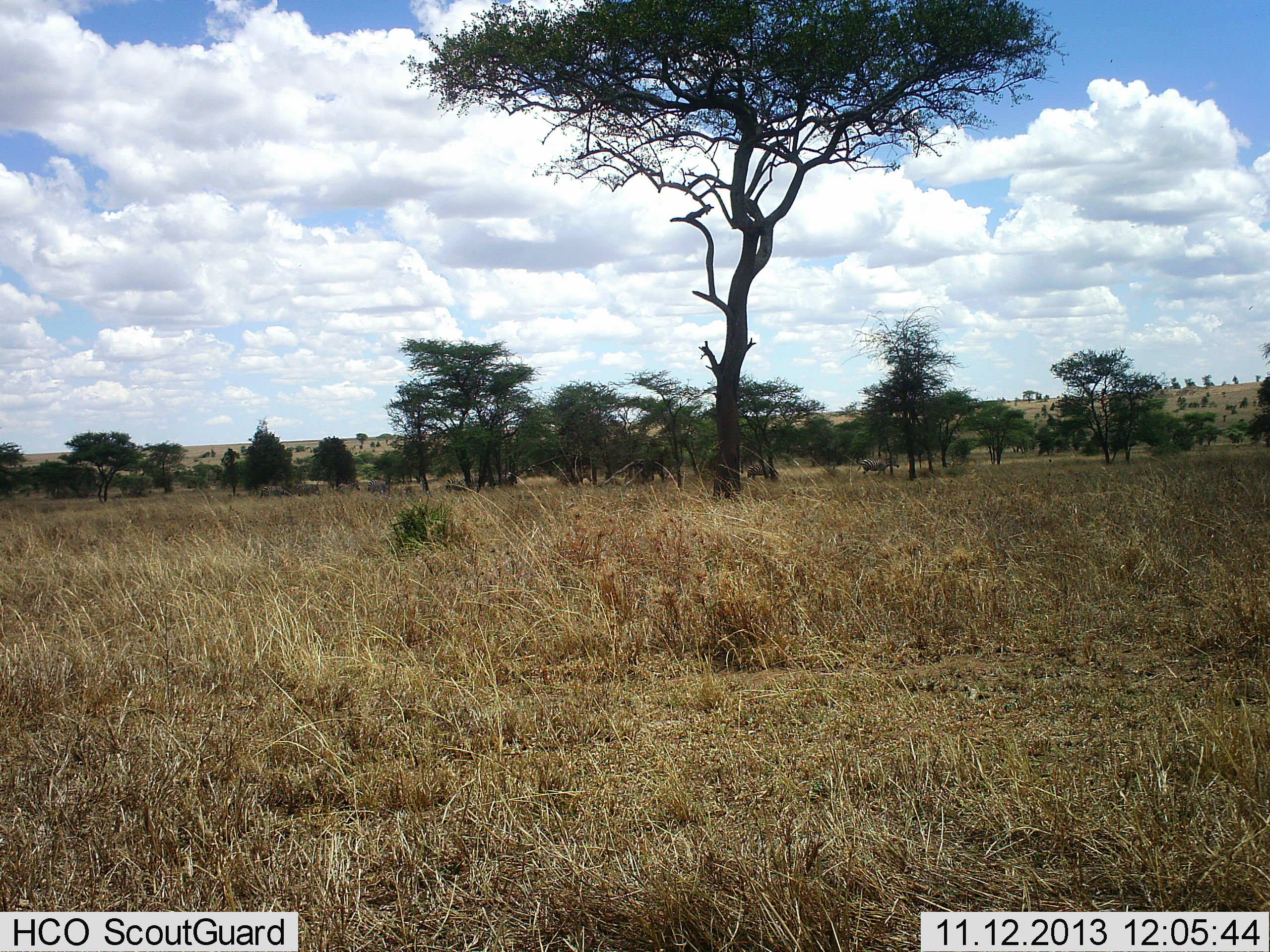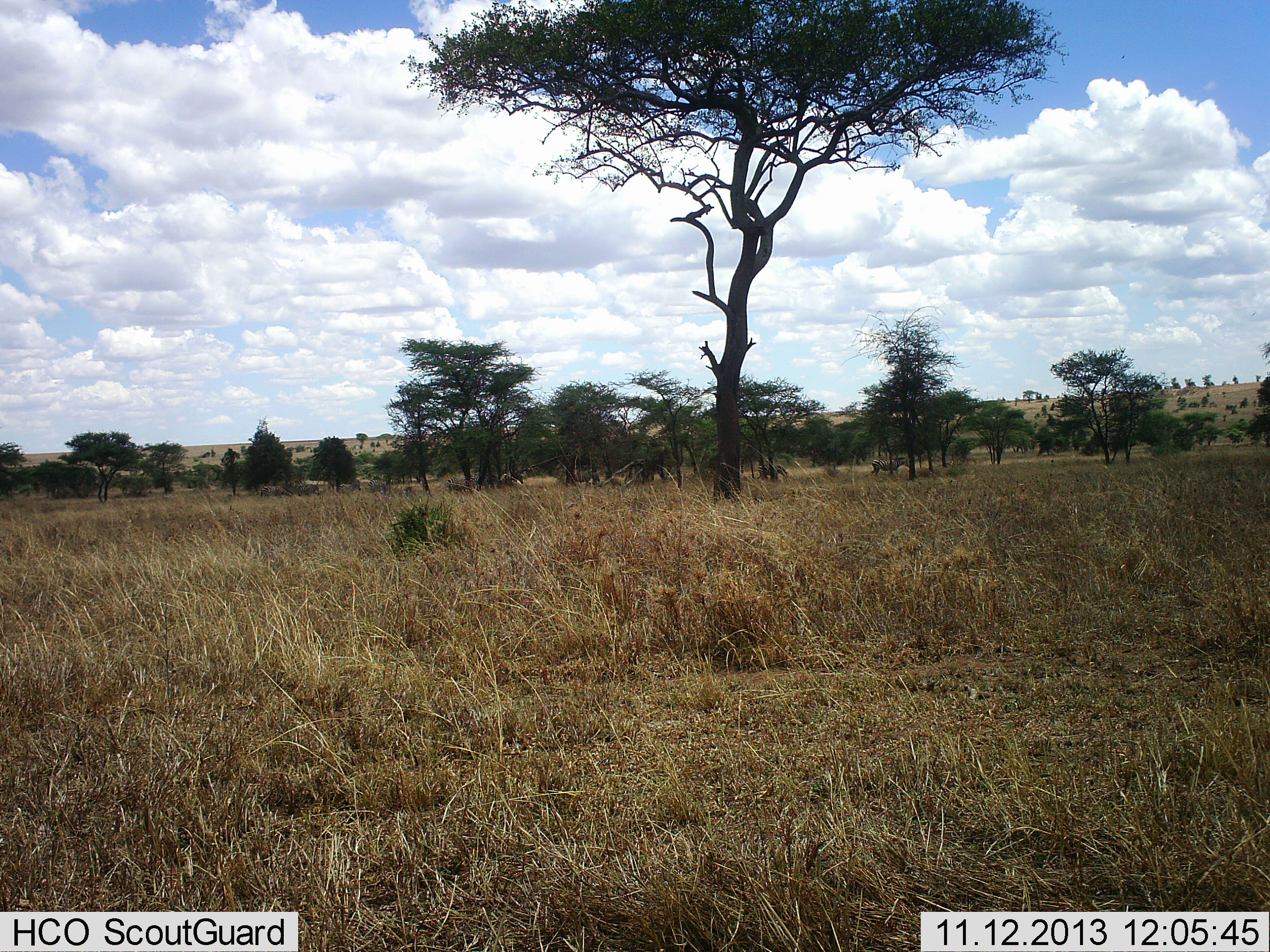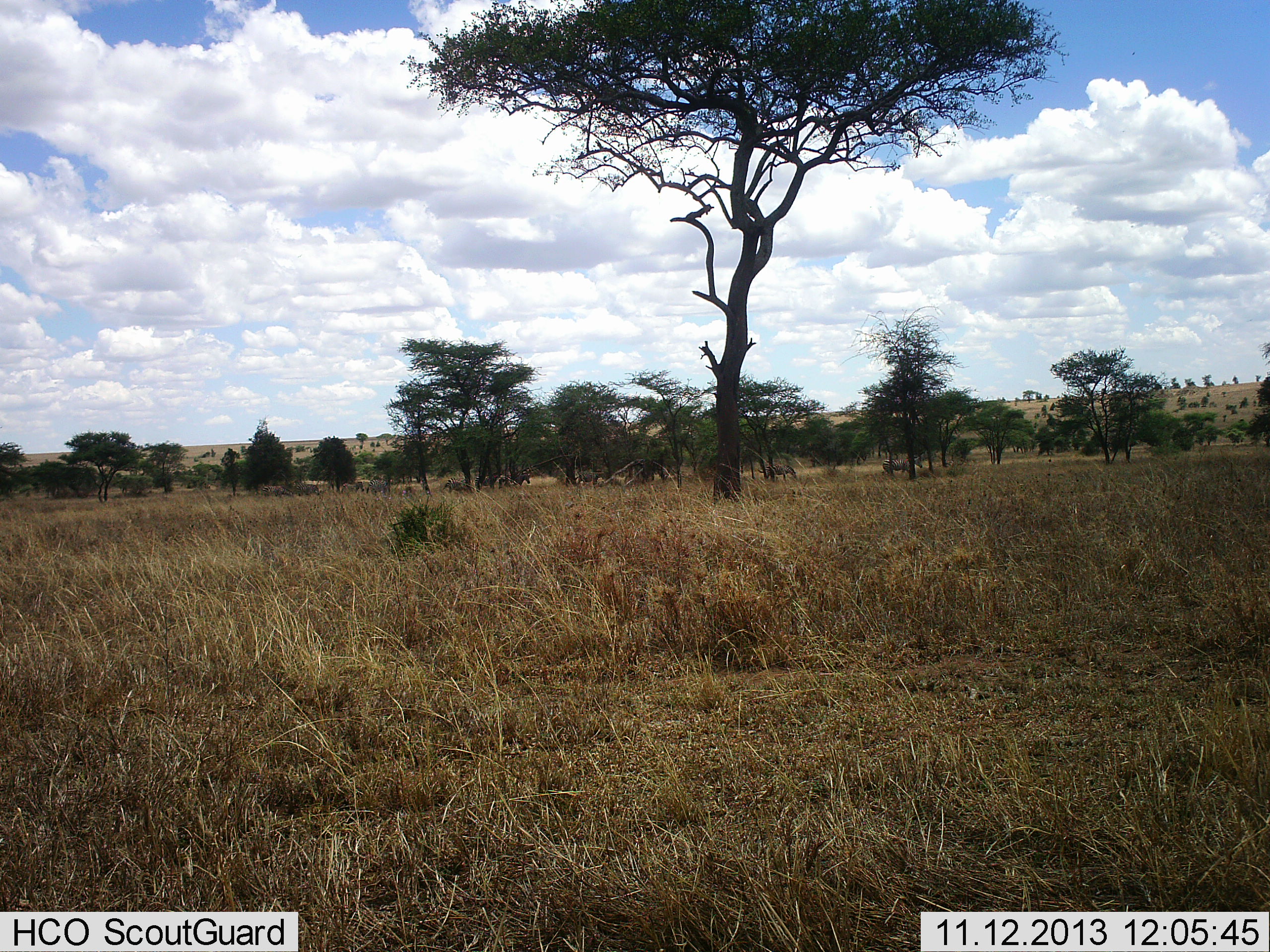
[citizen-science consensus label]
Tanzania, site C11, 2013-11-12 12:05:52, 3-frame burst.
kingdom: Animalia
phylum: Chordata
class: Mammalia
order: Perissodactyla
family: Equidae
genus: Equus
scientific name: Equus quagga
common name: plains zebra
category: zebra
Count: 5.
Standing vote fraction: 0%.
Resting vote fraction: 0%.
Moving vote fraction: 100%.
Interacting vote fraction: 0%.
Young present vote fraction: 9%.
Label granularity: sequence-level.